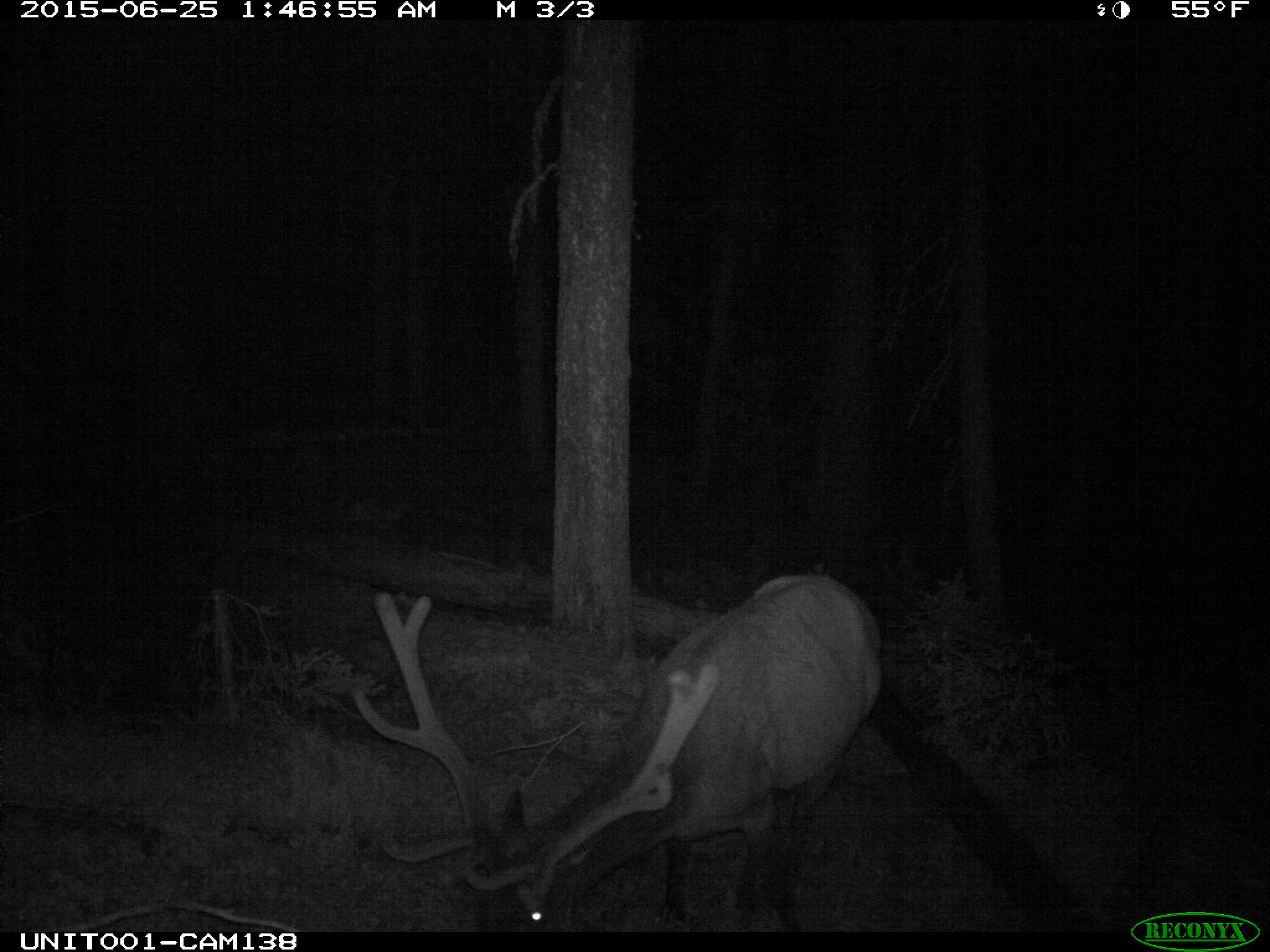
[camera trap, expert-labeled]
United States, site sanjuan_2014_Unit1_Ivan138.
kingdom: Animalia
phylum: Chordata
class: Mammalia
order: Artiodactyla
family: Cervidae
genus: Cervus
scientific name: Cervus elaphus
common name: red deer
Cervus elaphus (red deer).